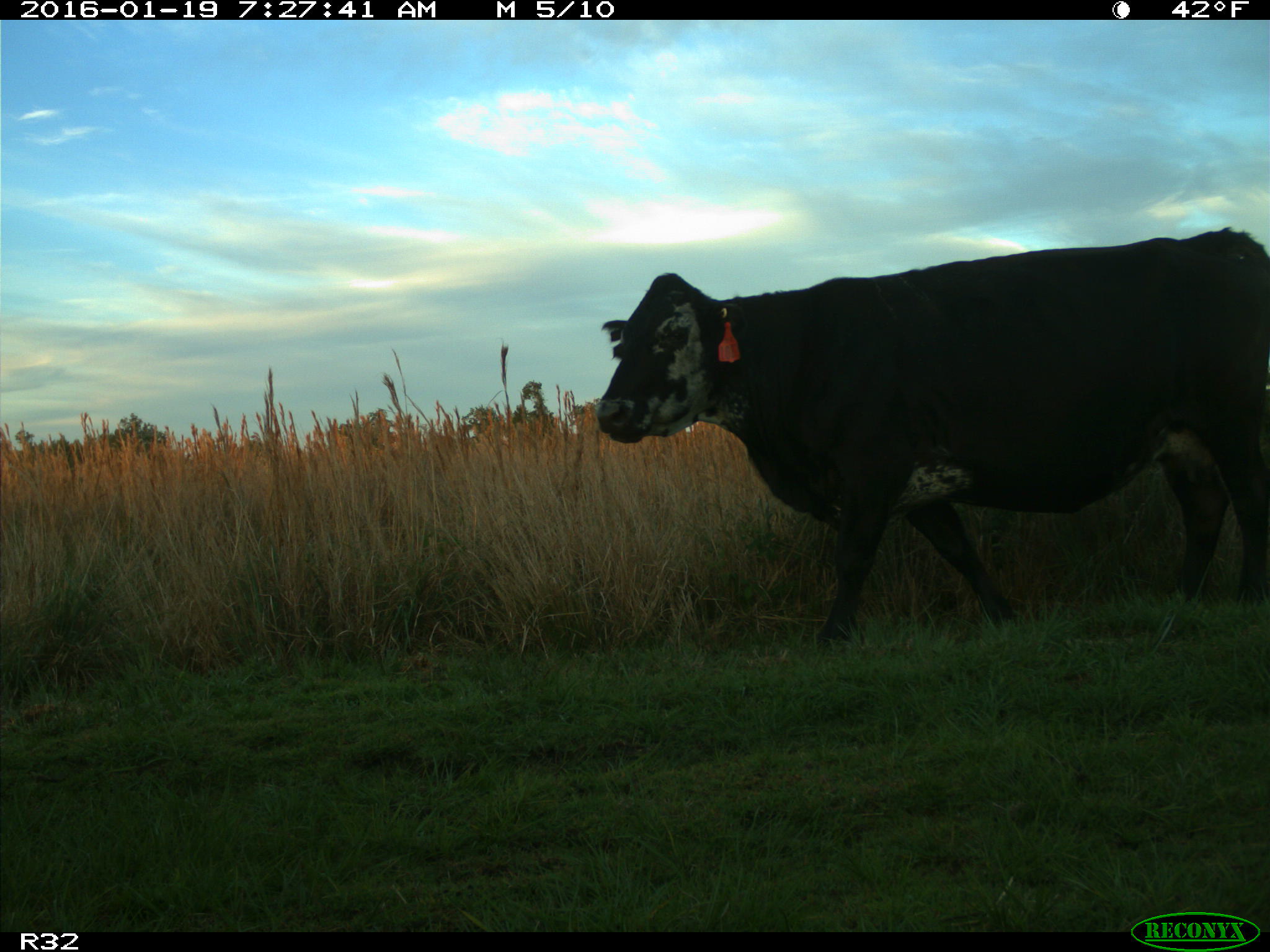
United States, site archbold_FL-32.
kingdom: Animalia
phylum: Chordata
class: Mammalia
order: Artiodactyla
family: Bovidae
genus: Bos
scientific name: Bos taurus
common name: domestic cow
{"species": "Bos taurus (domestic cow)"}